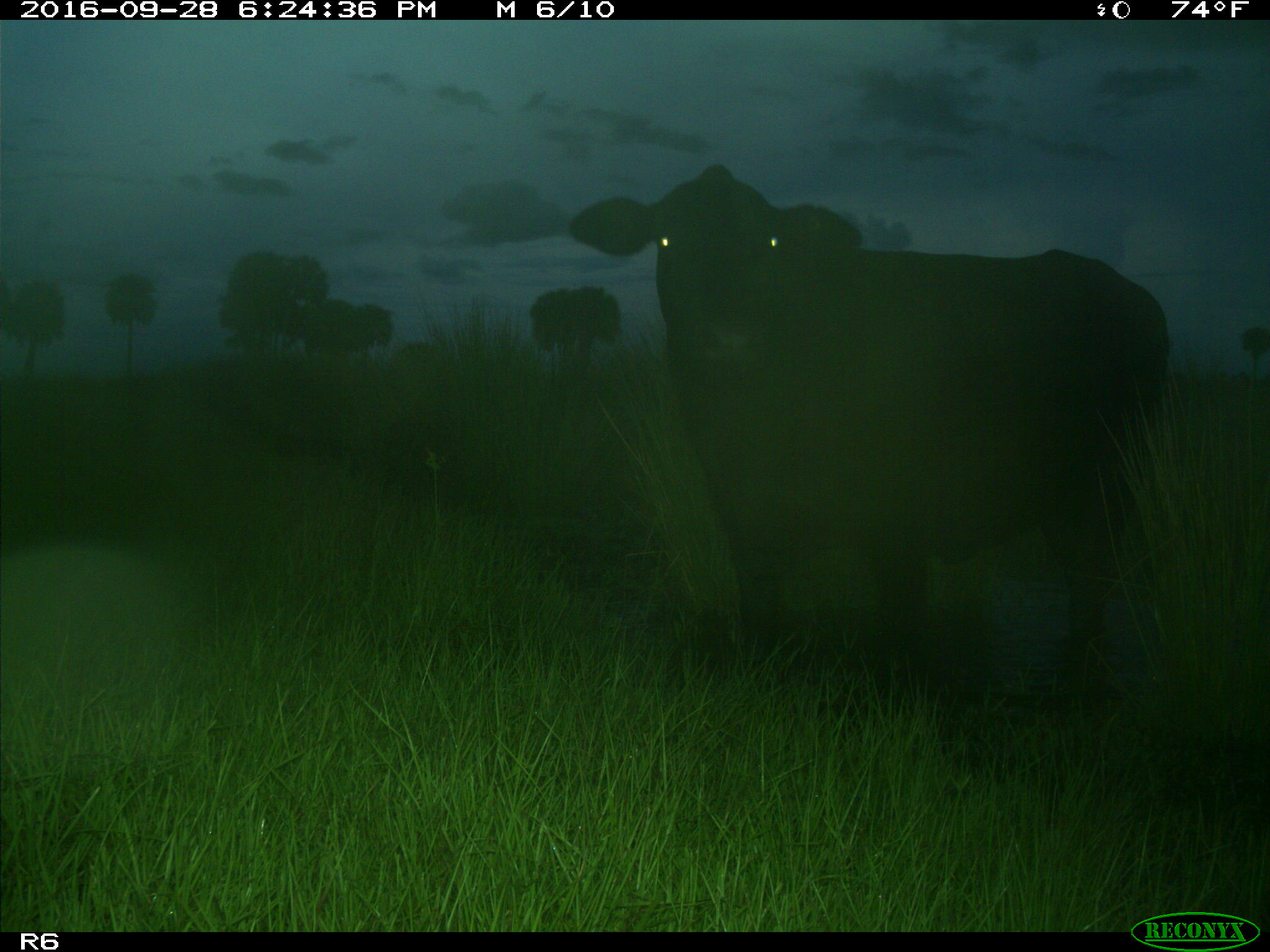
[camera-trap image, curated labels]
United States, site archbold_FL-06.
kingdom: Animalia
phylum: Chordata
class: Mammalia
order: Artiodactyla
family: Bovidae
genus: Bos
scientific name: Bos taurus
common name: domestic cow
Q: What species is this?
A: Bos taurus (domestic cow).